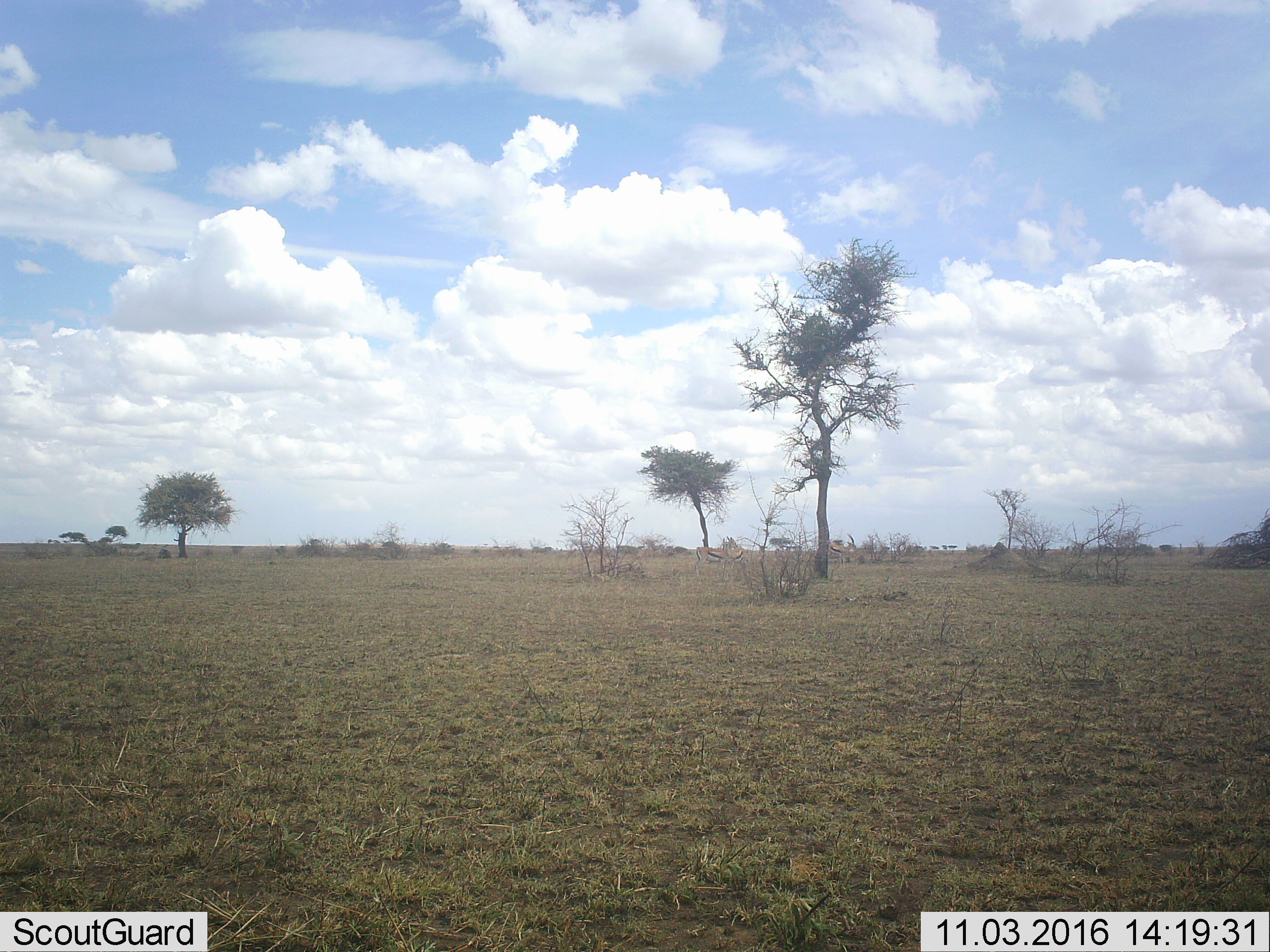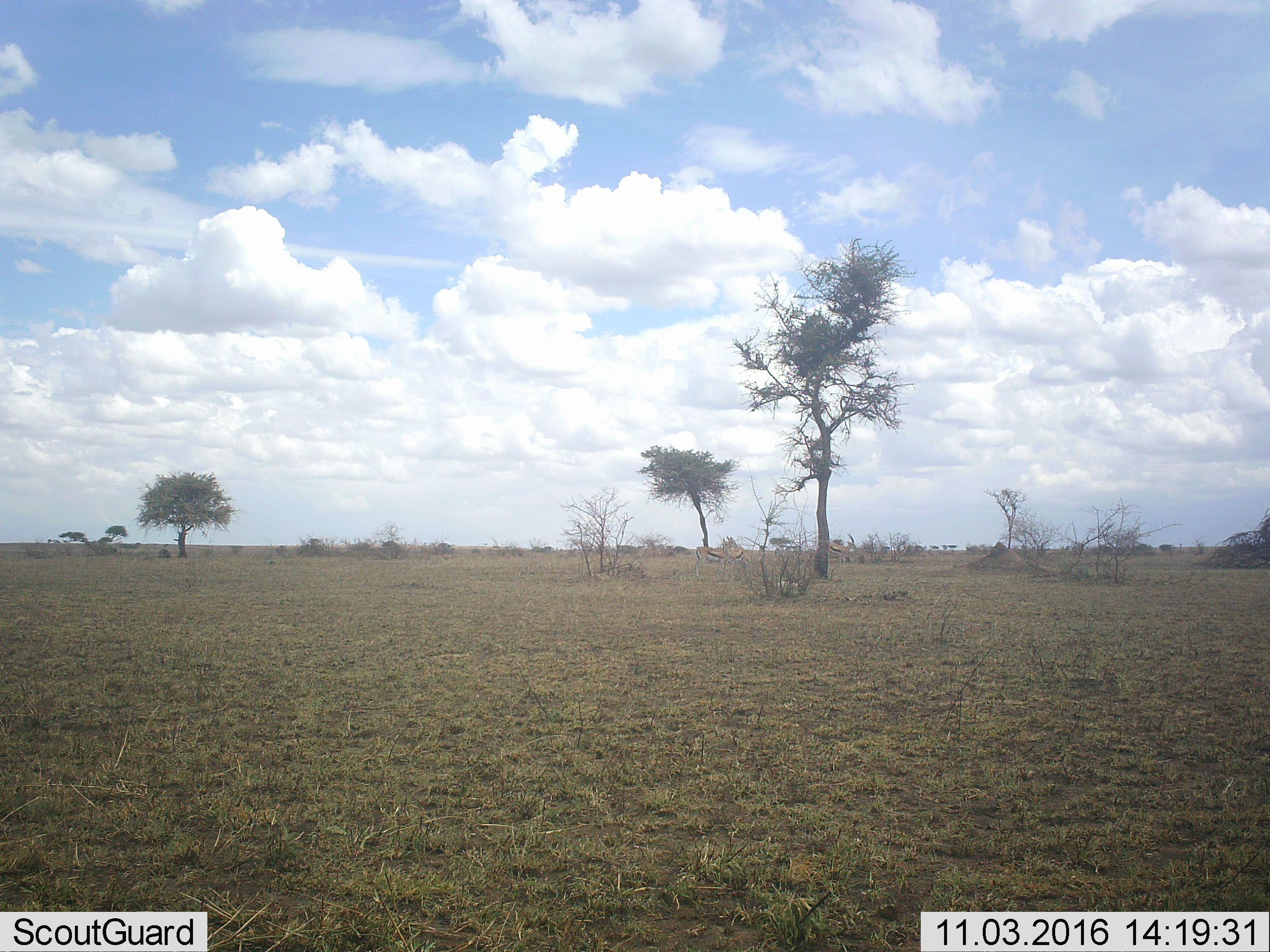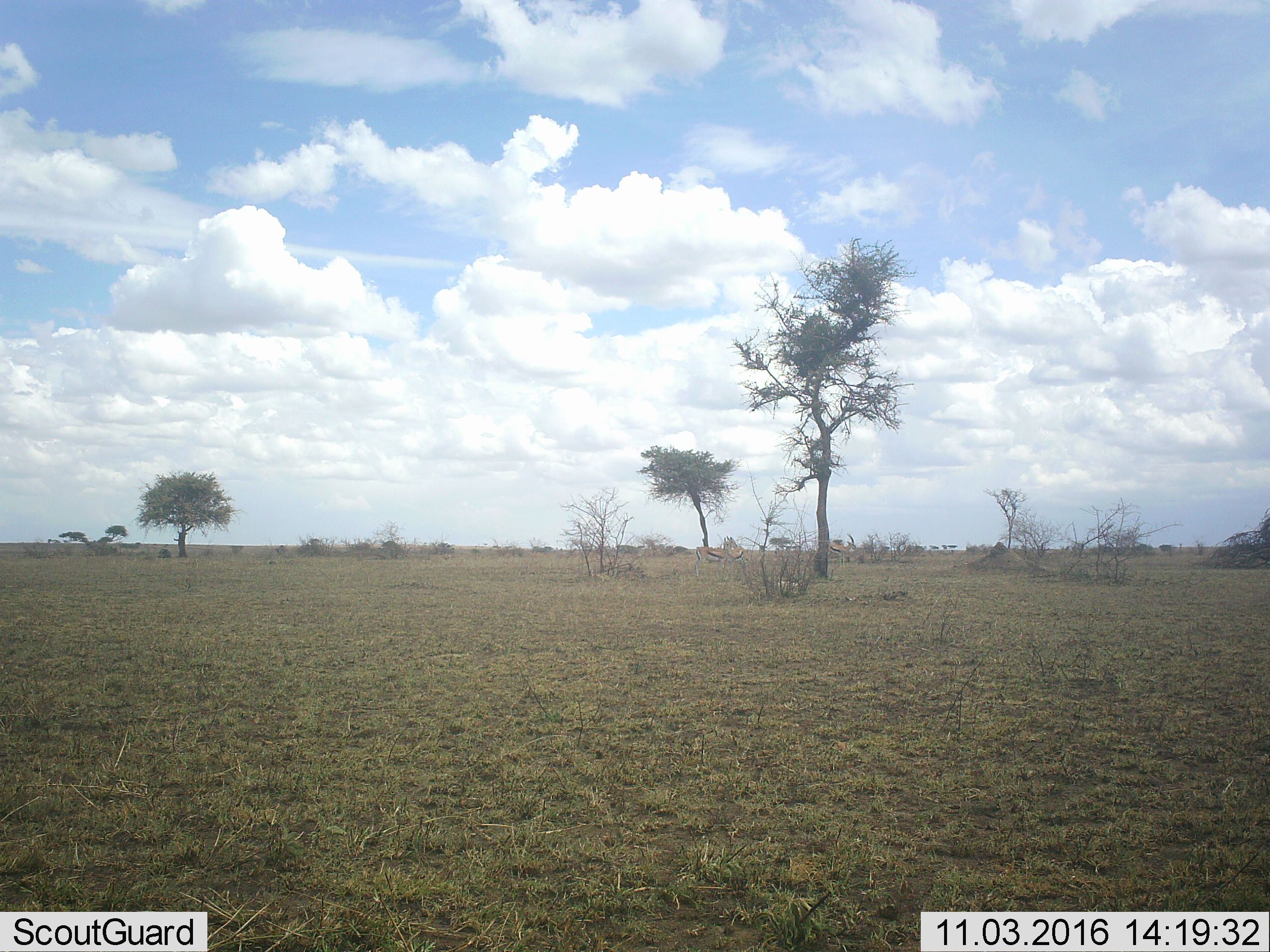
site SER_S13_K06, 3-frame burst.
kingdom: Animalia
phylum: Chordata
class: Mammalia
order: Artiodactyla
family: Bovidae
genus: Eudorcas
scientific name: Eudorcas thomsonii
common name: thomson's gazelle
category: gazellethomsons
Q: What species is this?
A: Gazellethomsons (thomson's gazelle) (Eudorcas thomsonii).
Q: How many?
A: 3.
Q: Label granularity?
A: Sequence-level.